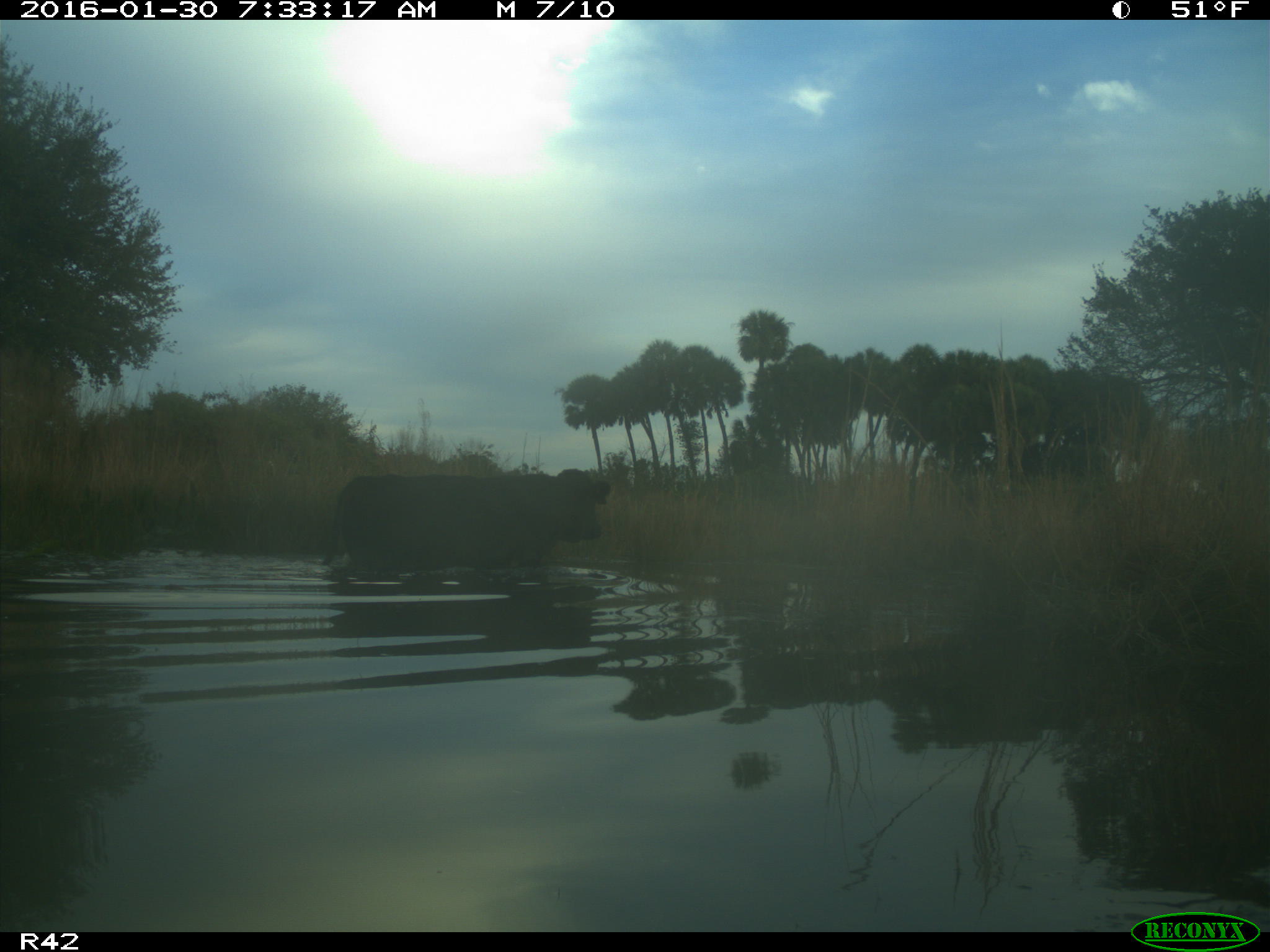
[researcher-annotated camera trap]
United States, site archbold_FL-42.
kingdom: Animalia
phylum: Chordata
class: Mammalia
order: Artiodactyla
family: Bovidae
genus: Bos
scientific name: Bos taurus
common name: domestic cow